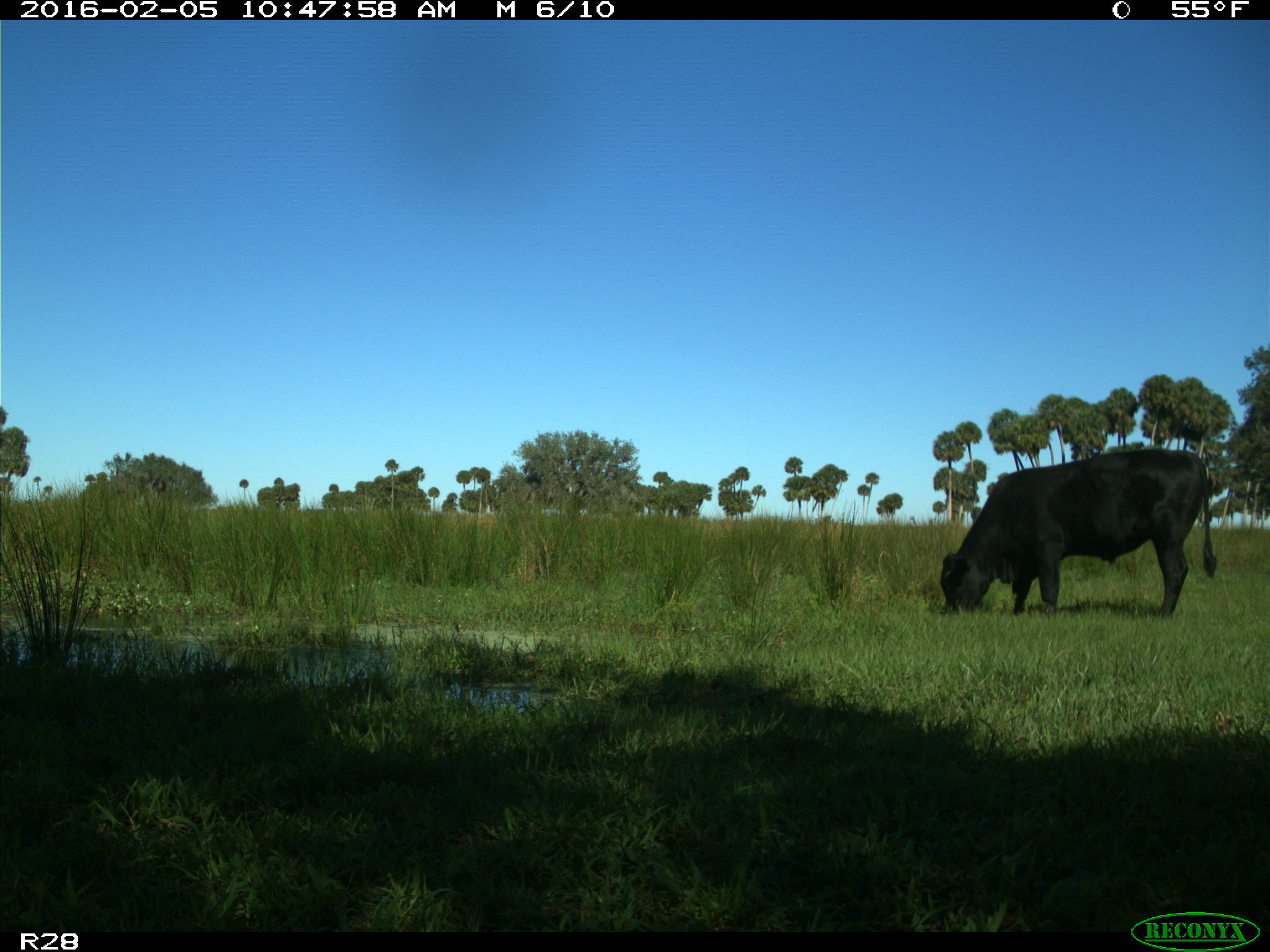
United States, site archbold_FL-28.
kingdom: Animalia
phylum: Chordata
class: Mammalia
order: Artiodactyla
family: Bovidae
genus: Bos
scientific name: Bos taurus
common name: domestic cow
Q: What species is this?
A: Bos taurus (domestic cow).